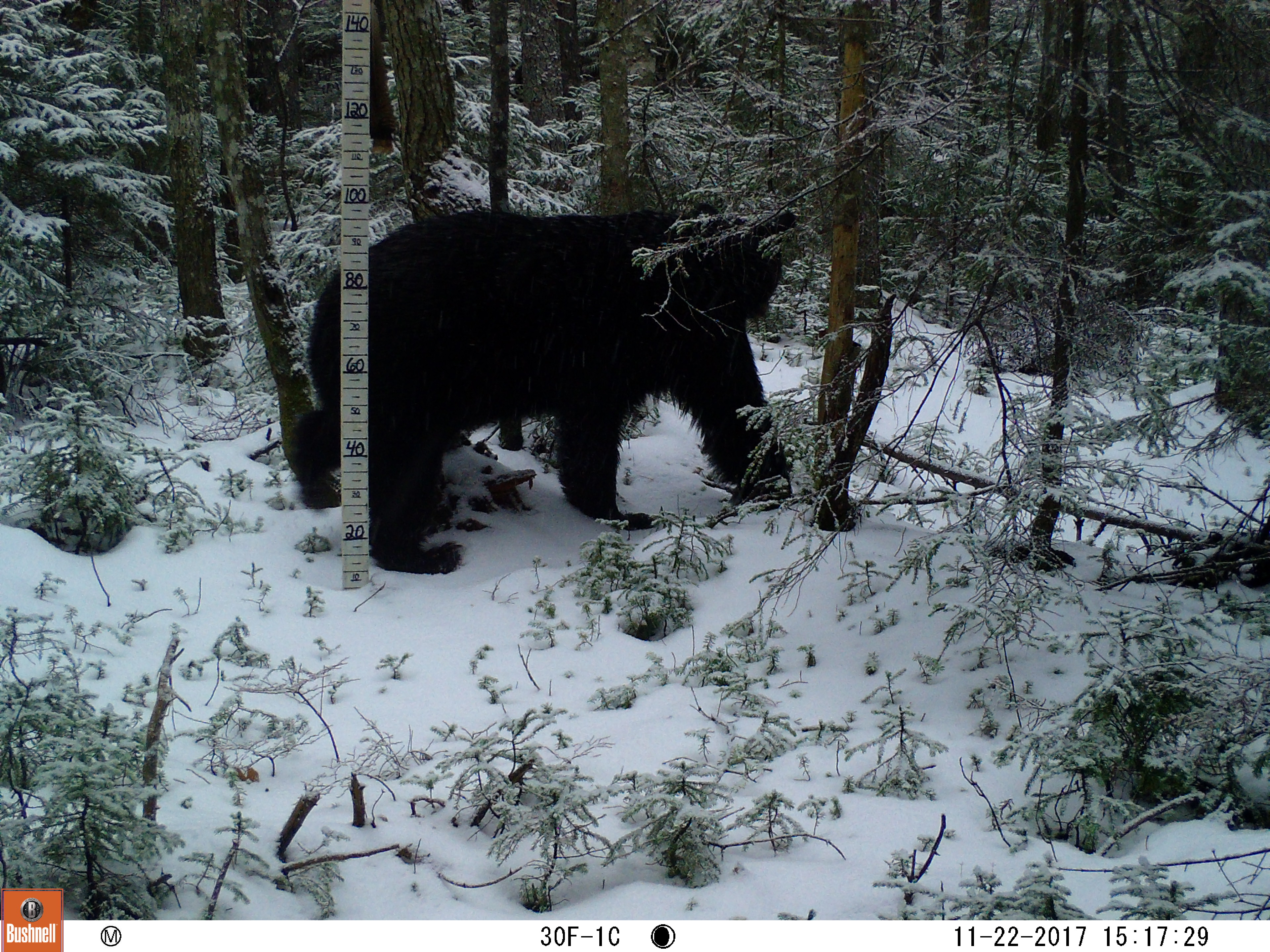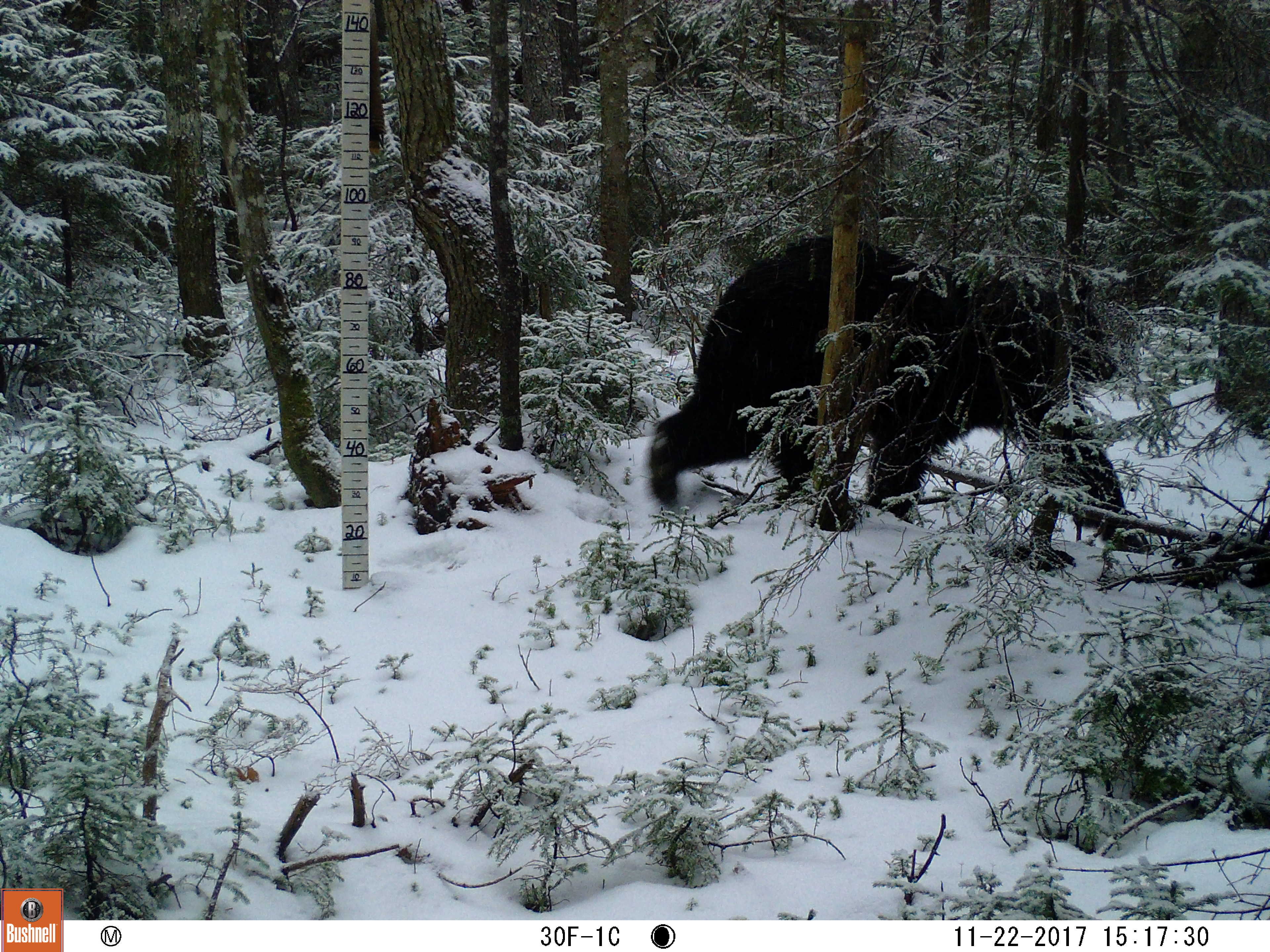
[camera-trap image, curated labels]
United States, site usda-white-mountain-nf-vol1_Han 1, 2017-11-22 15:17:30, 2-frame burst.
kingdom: Animalia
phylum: Chordata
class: Mammalia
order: Carnivora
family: Ursidae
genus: Ursus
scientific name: Ursus americanus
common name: black bear